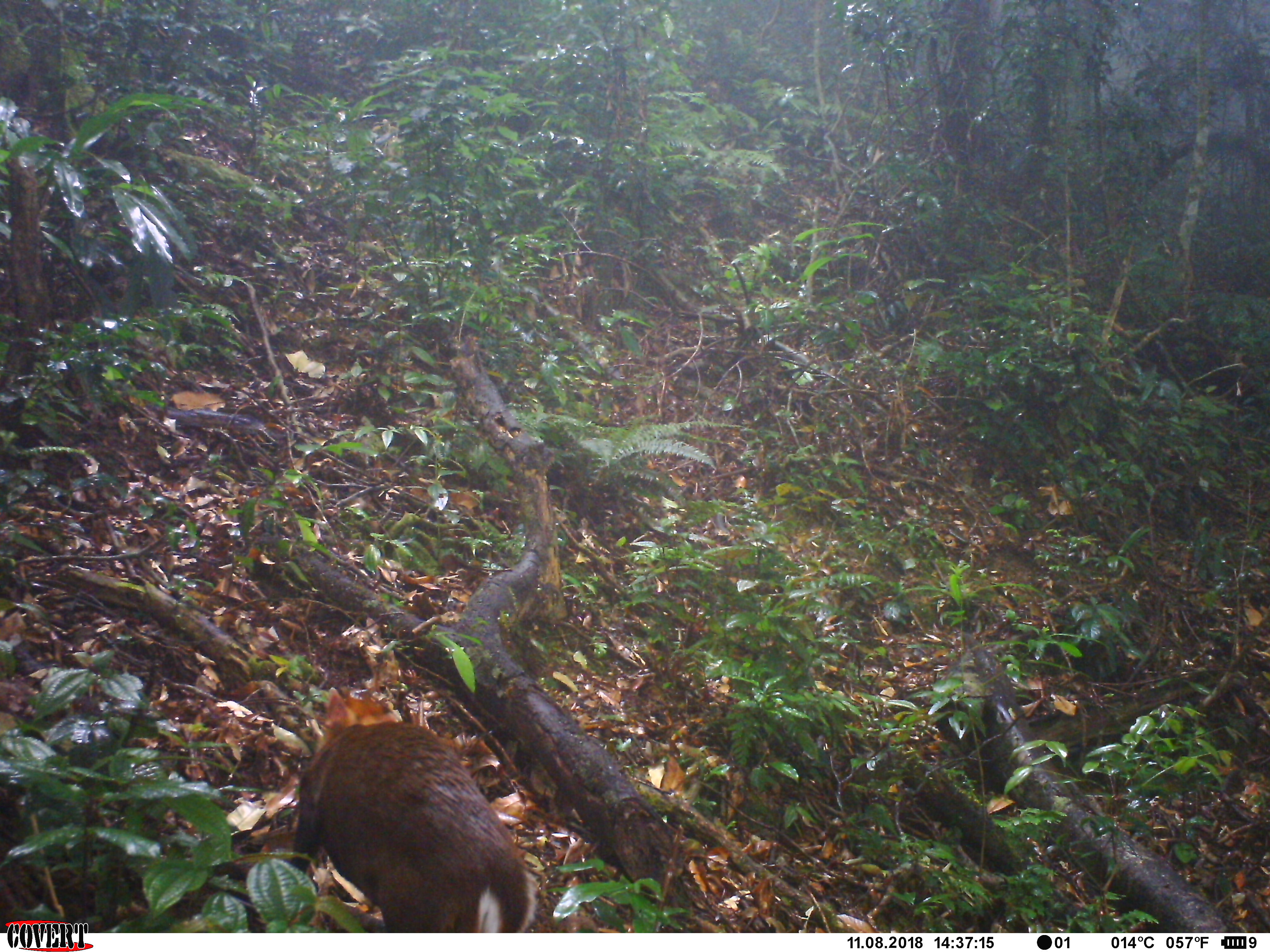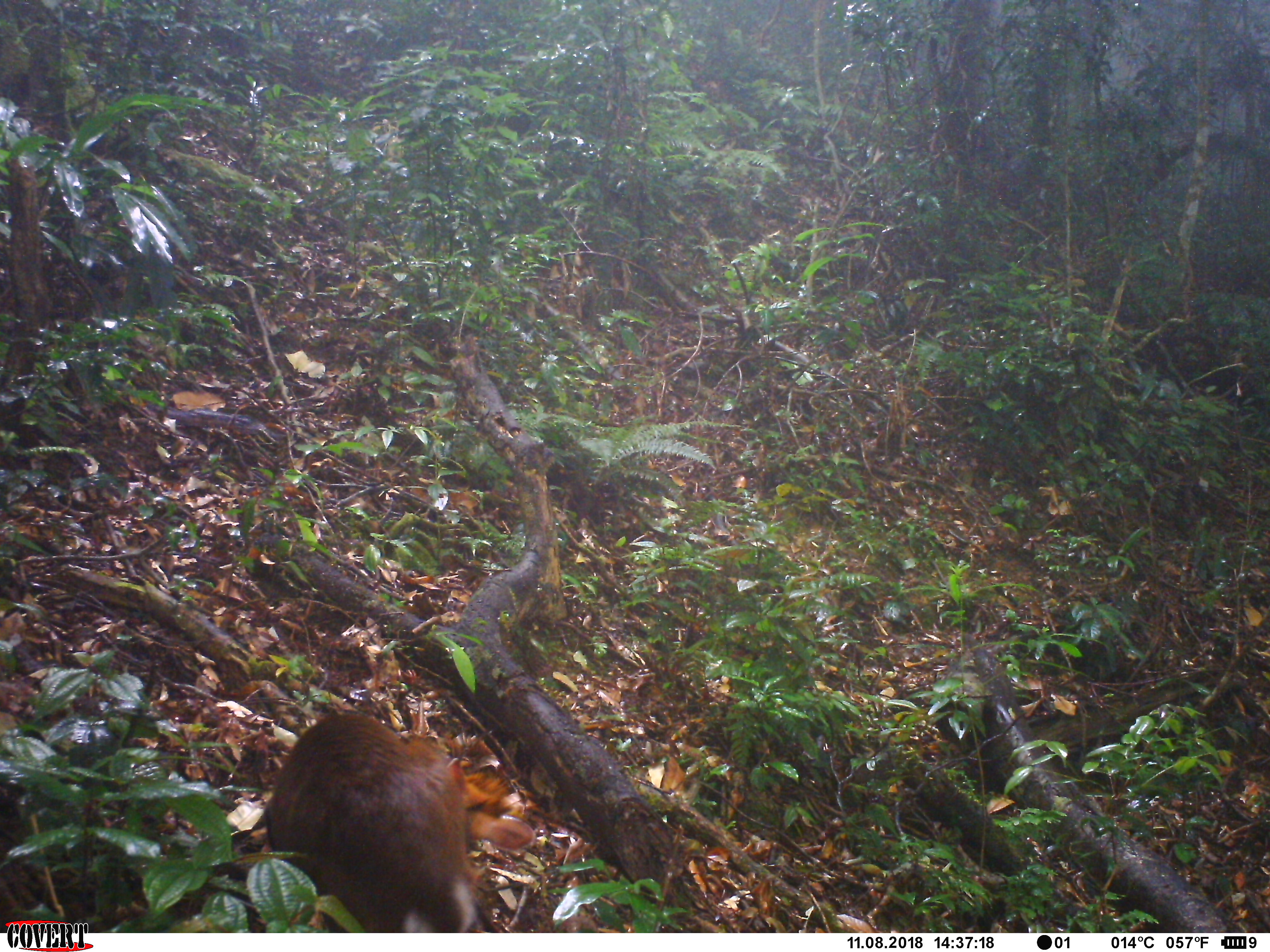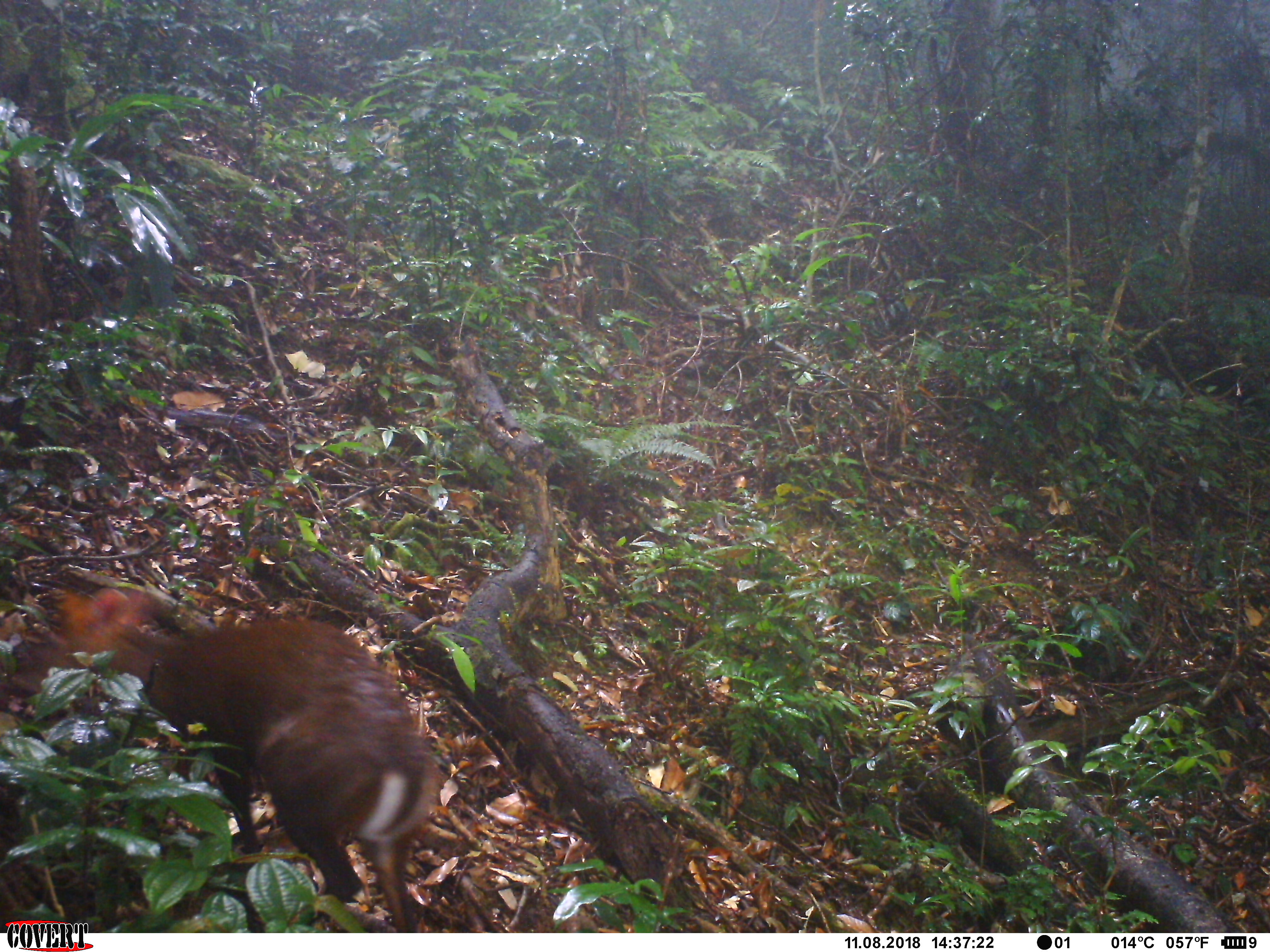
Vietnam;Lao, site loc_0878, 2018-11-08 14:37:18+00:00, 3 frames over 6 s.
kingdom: Animalia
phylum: Chordata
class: Mammalia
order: Artiodactyla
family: Cervidae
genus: Muntiacus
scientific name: Muntiacus rooseveltorum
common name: roosevelt's muntjac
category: roosevelts muntjac group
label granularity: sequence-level